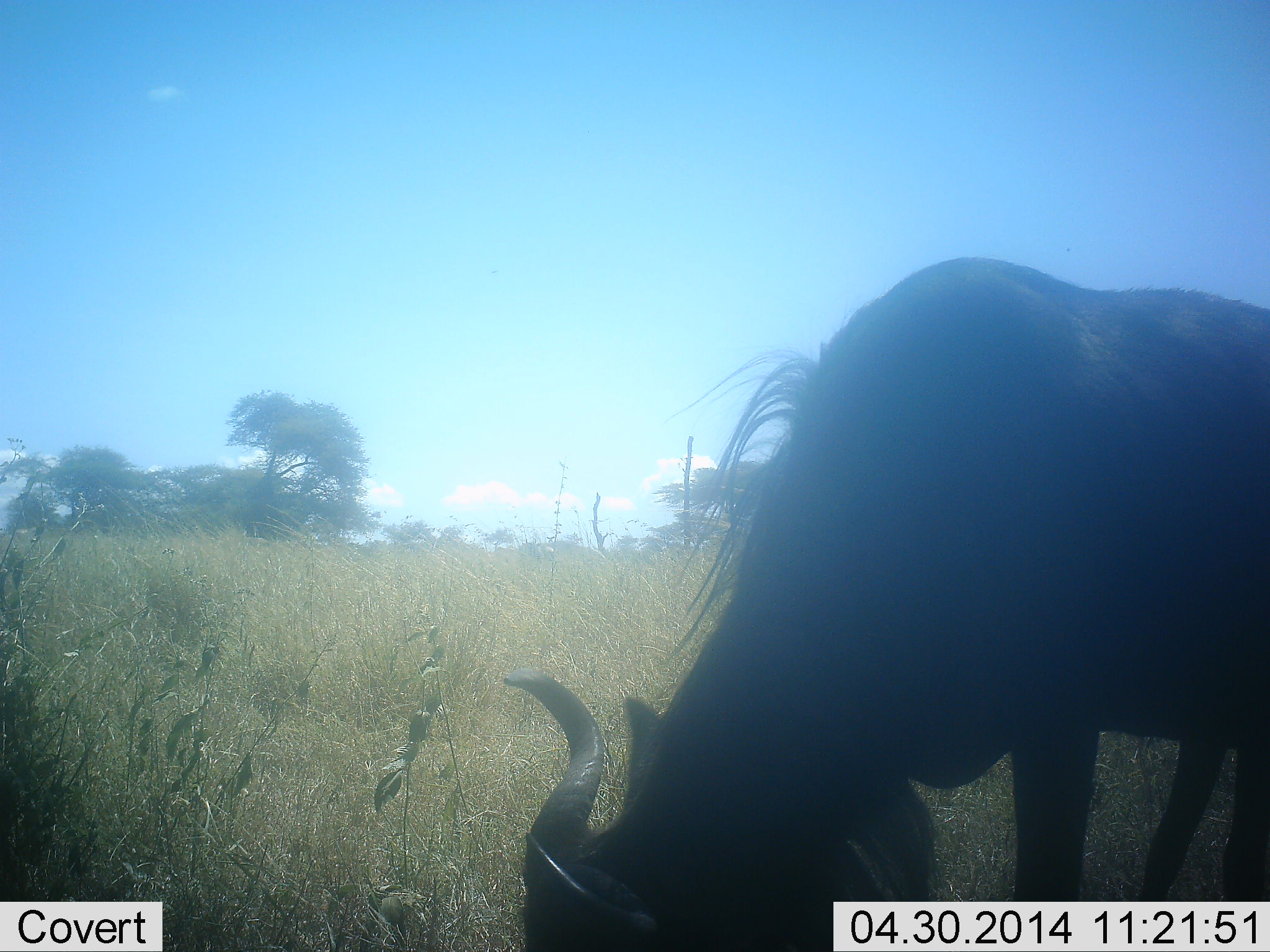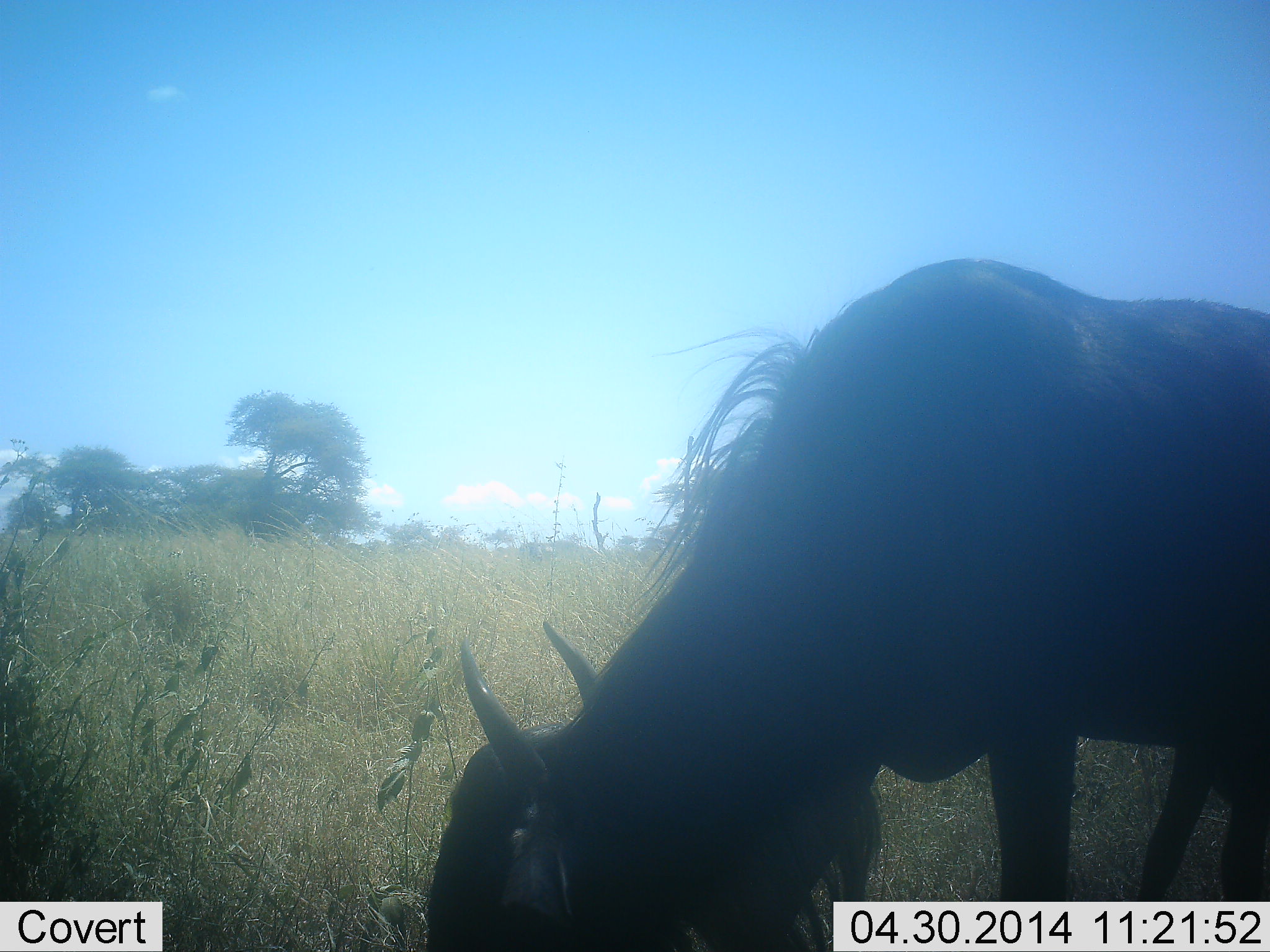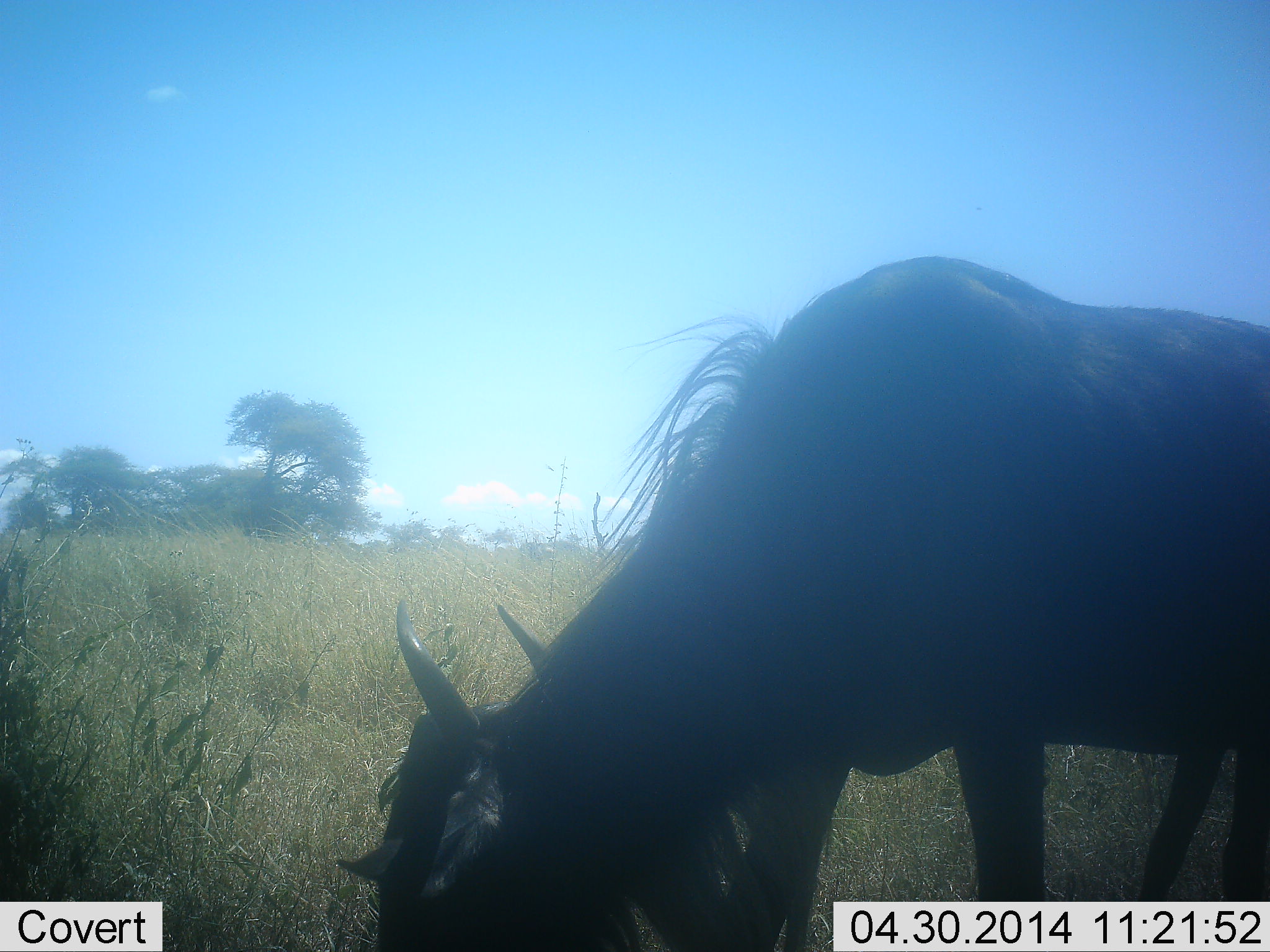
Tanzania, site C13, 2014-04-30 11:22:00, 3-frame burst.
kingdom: Animalia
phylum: Chordata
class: Mammalia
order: Artiodactyla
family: Bovidae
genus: Connochaetes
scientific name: Connochaetes taurinus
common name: blue wildebeest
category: wildebeest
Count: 1.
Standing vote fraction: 0%.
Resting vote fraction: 0%.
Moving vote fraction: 0%.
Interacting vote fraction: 0%.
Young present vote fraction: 0%.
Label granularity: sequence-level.